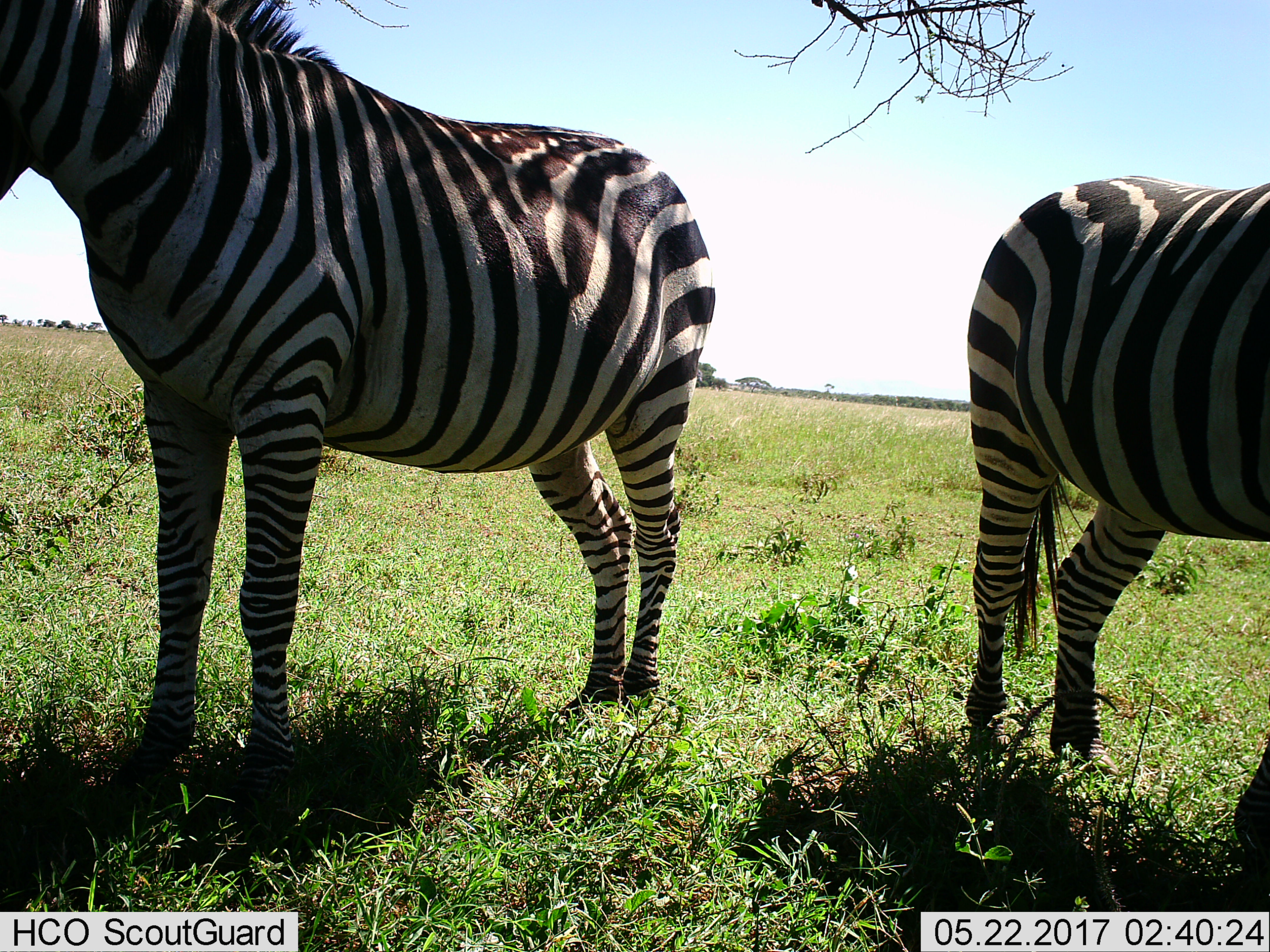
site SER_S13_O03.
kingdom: Animalia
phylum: Chordata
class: Mammalia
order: Perissodactyla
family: Equidae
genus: Equus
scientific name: Equus quagga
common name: plains zebra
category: zebraplains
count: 2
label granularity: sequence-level